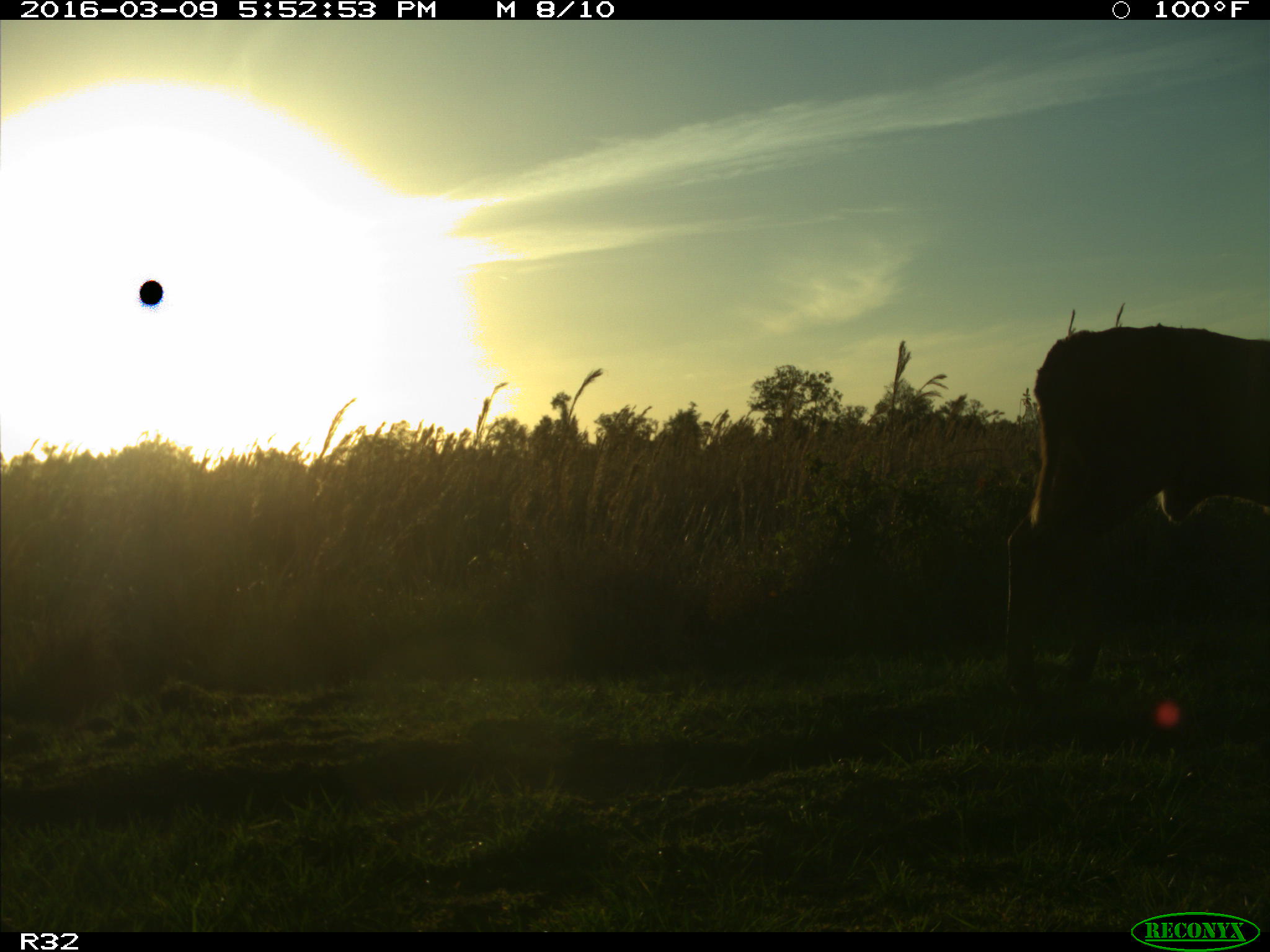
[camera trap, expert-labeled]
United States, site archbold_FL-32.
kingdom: Animalia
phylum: Chordata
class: Mammalia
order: Artiodactyla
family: Bovidae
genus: Bos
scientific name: Bos taurus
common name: domestic cow